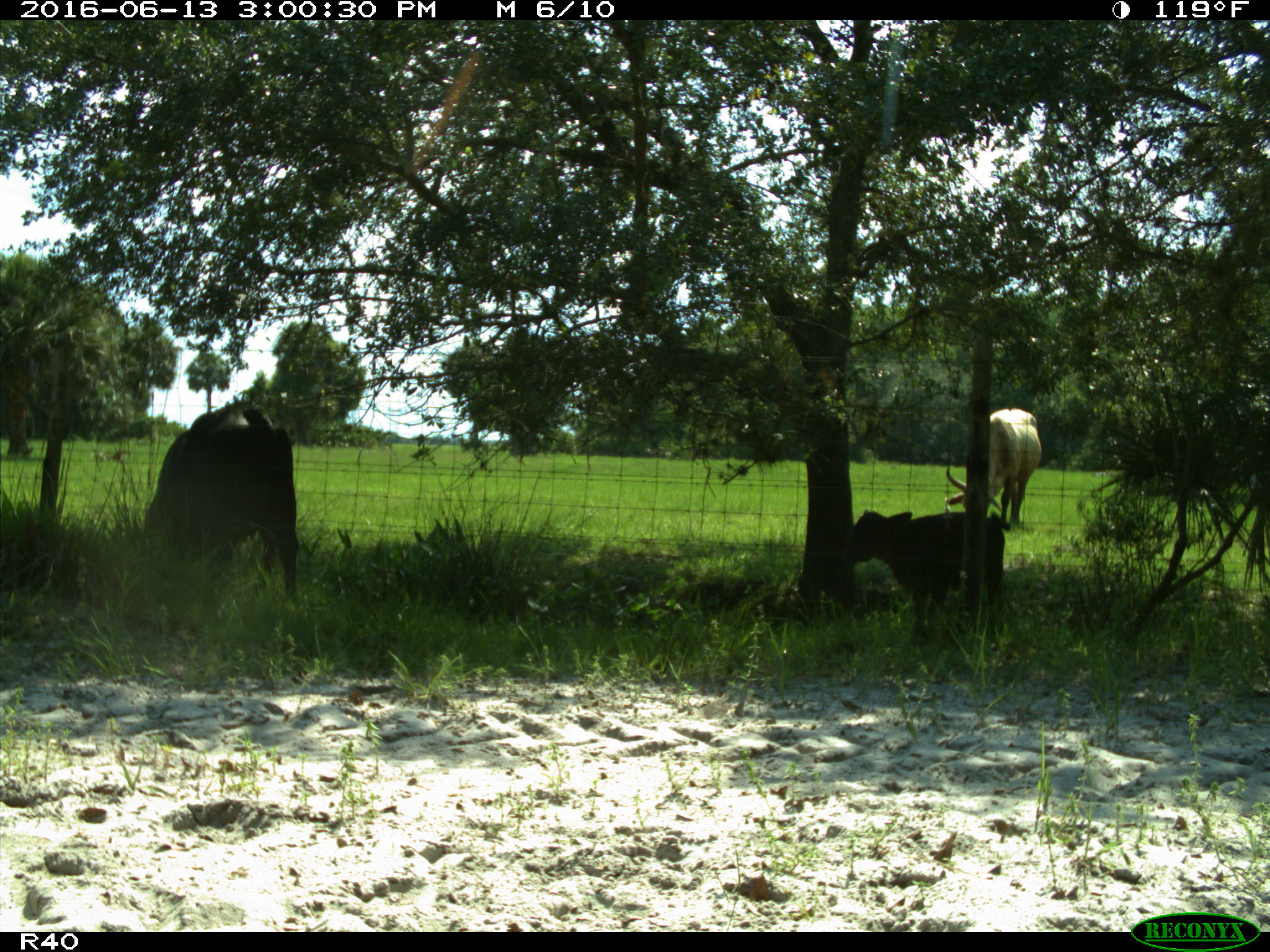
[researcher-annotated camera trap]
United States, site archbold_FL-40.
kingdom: Animalia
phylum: Chordata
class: Mammalia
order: Artiodactyla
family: Bovidae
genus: Bos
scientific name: Bos taurus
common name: domestic cow